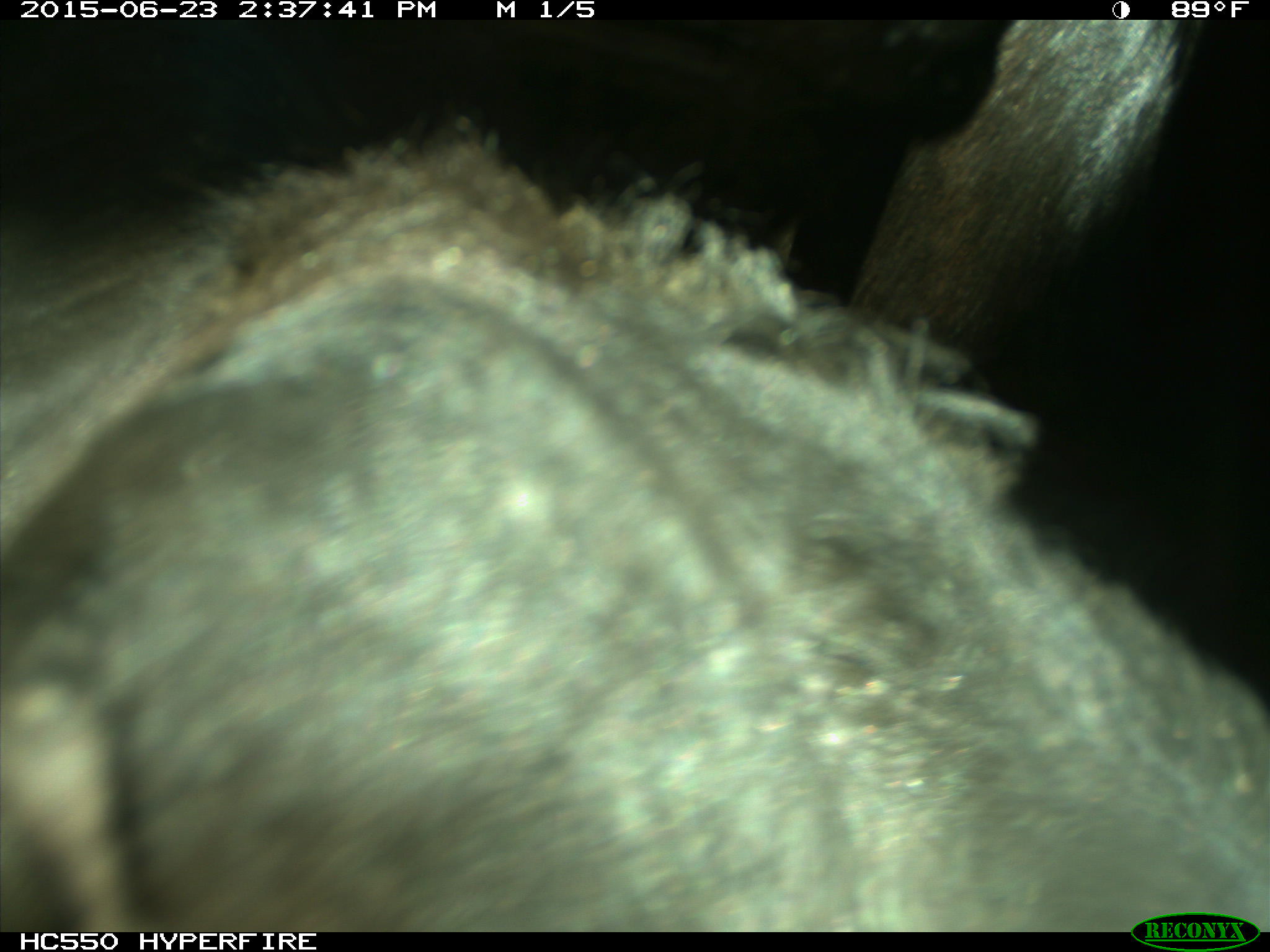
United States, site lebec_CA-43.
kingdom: Animalia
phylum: Chordata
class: Mammalia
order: Artiodactyla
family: Bovidae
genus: Bos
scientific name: Bos taurus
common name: domestic cow